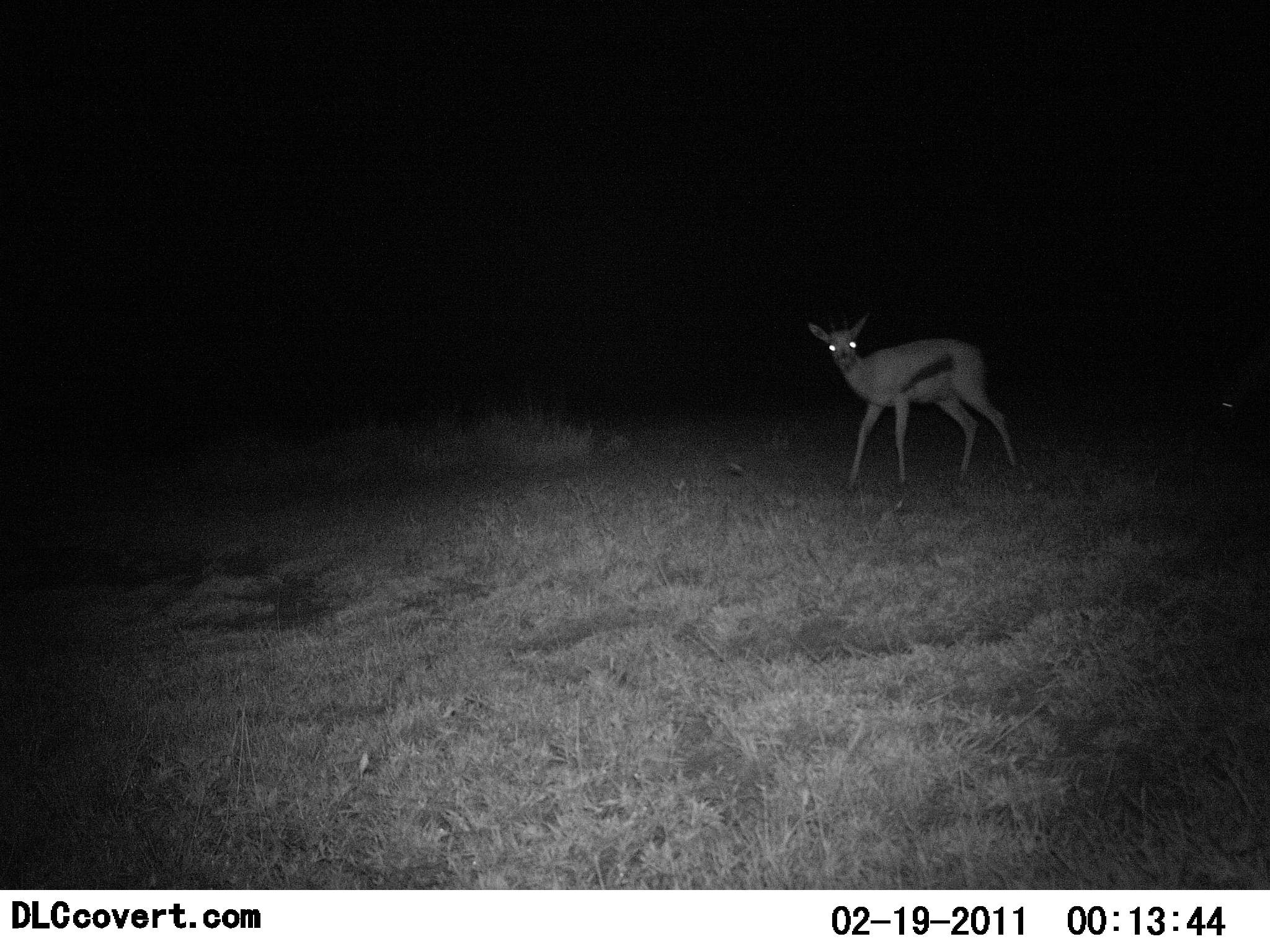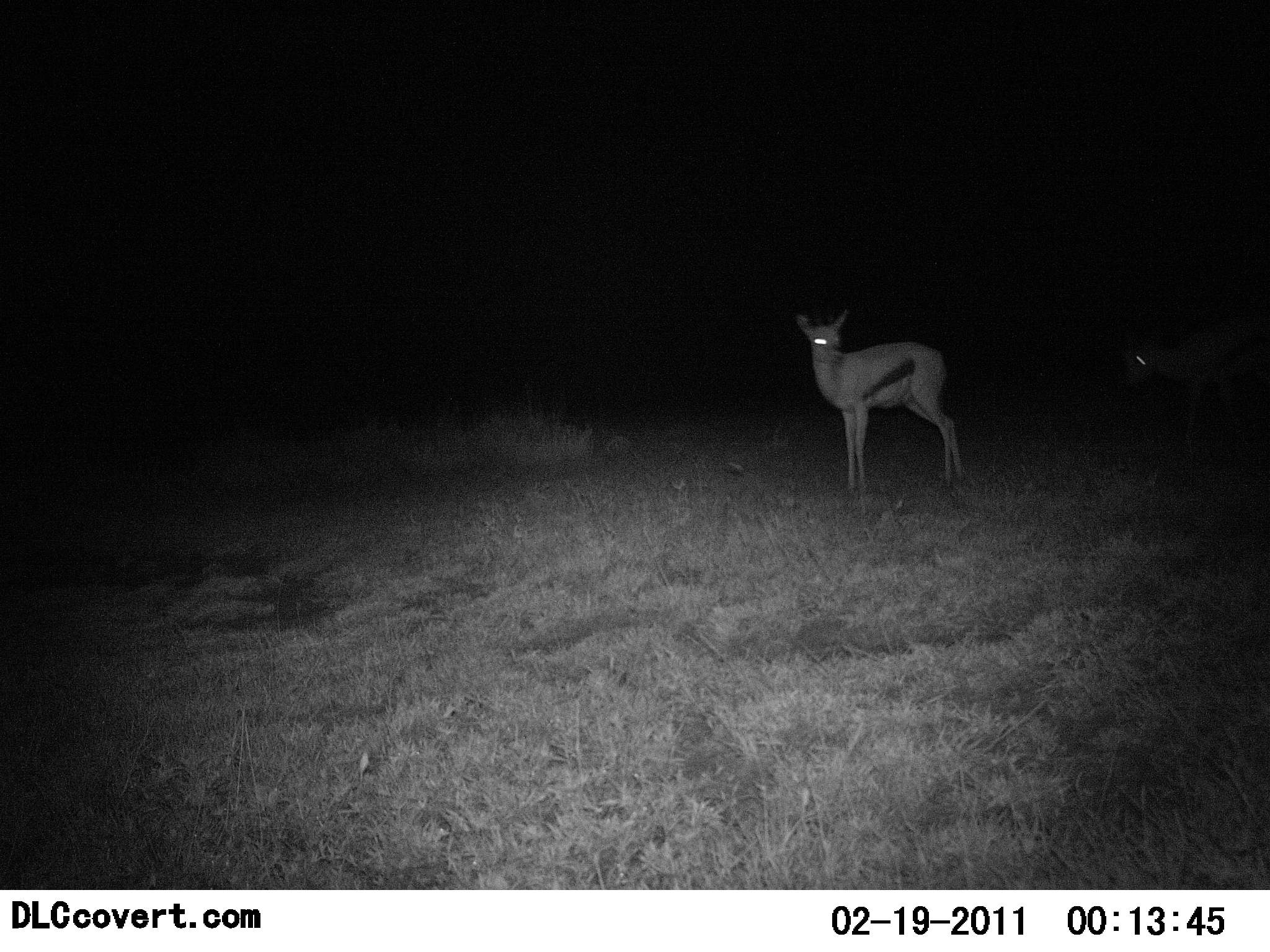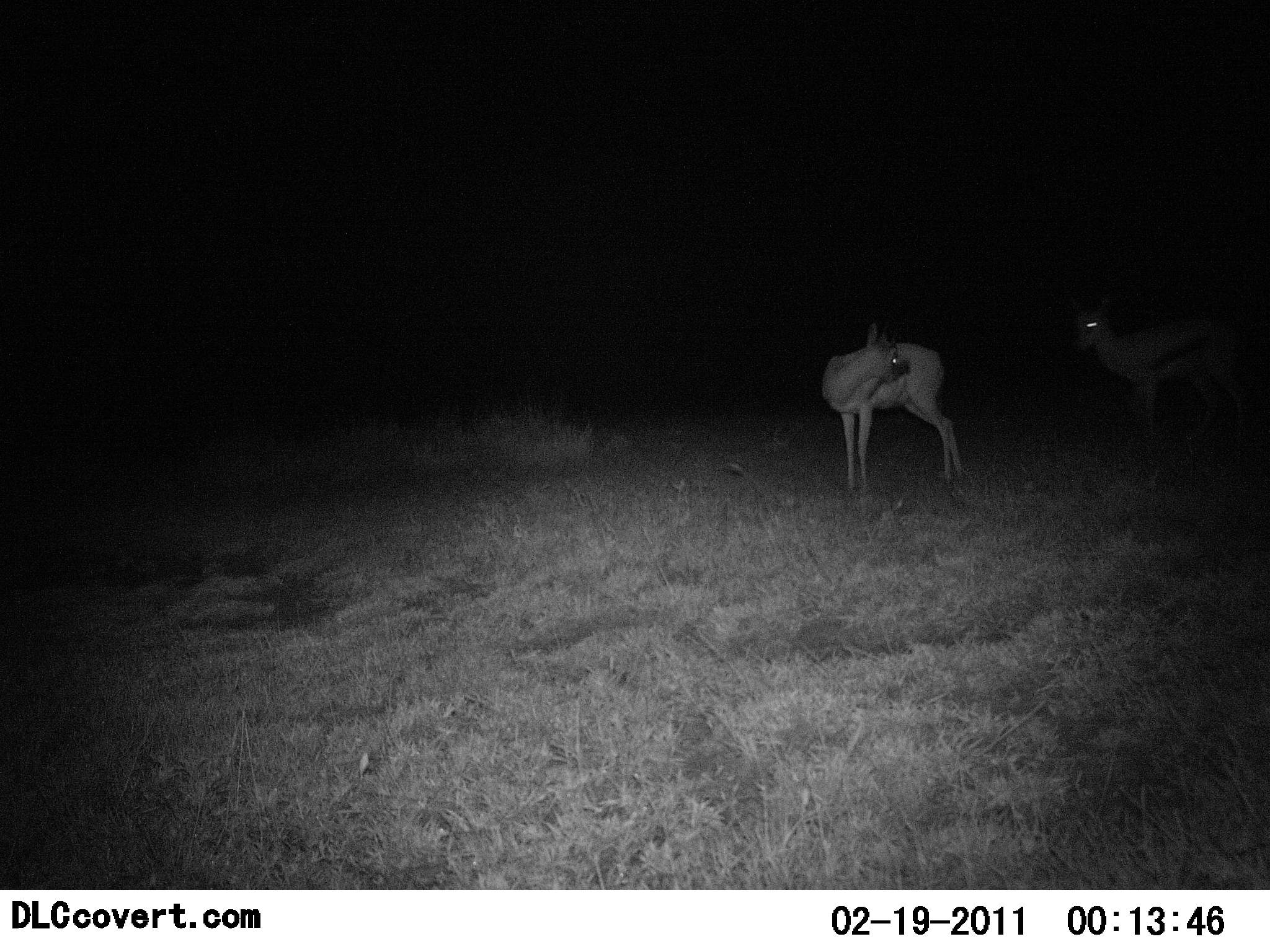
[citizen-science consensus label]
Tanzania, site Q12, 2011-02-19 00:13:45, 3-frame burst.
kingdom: Animalia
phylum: Chordata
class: Mammalia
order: Artiodactyla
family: Bovidae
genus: Eudorcas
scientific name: Eudorcas thomsonii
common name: thomson's gazelle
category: gazellethomsons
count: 2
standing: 67%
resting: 0%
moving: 56%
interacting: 11%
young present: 0%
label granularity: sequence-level